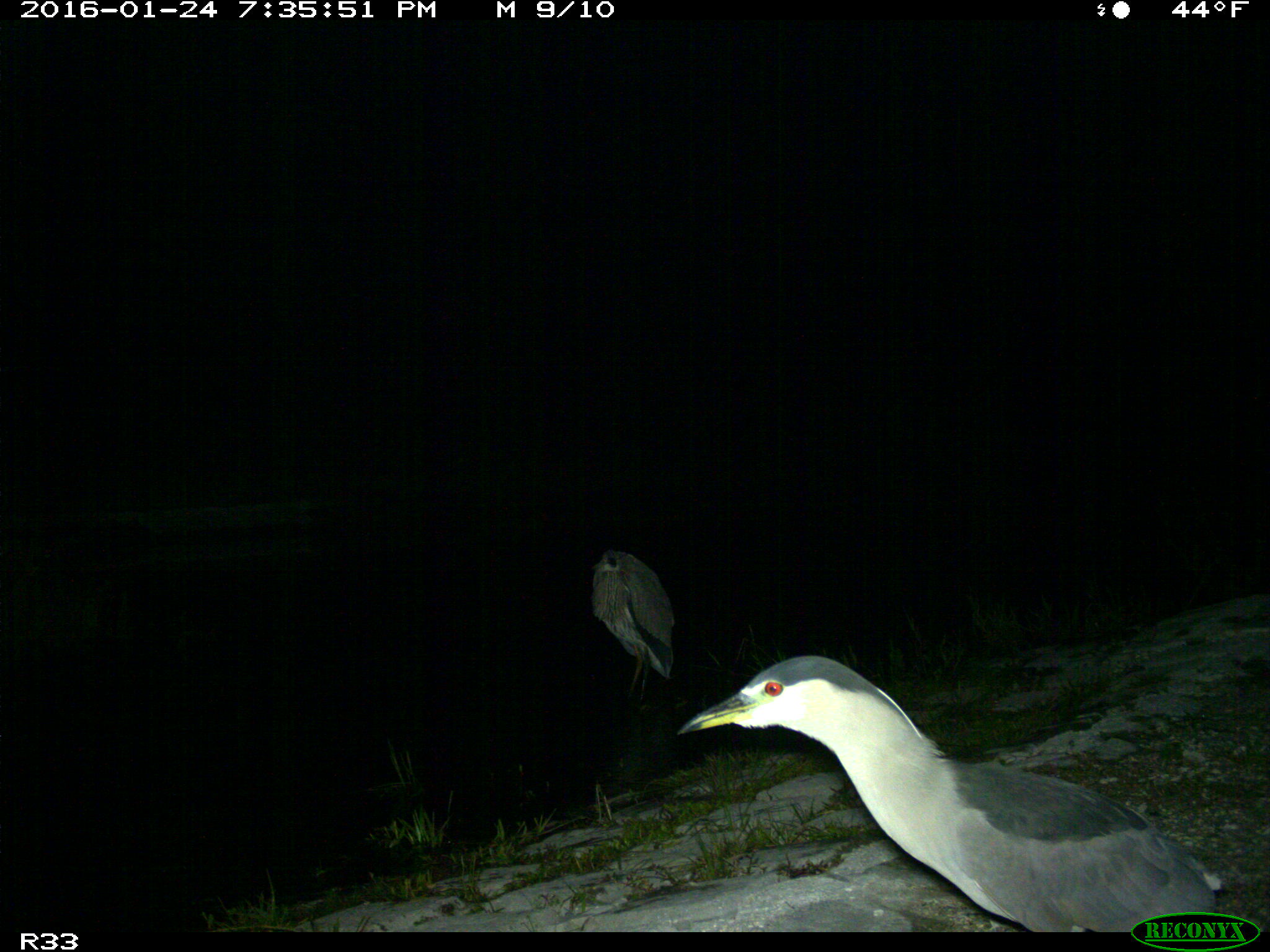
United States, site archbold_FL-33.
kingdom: Animalia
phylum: Chordata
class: Aves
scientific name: Aves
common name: birds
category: unidentified bird